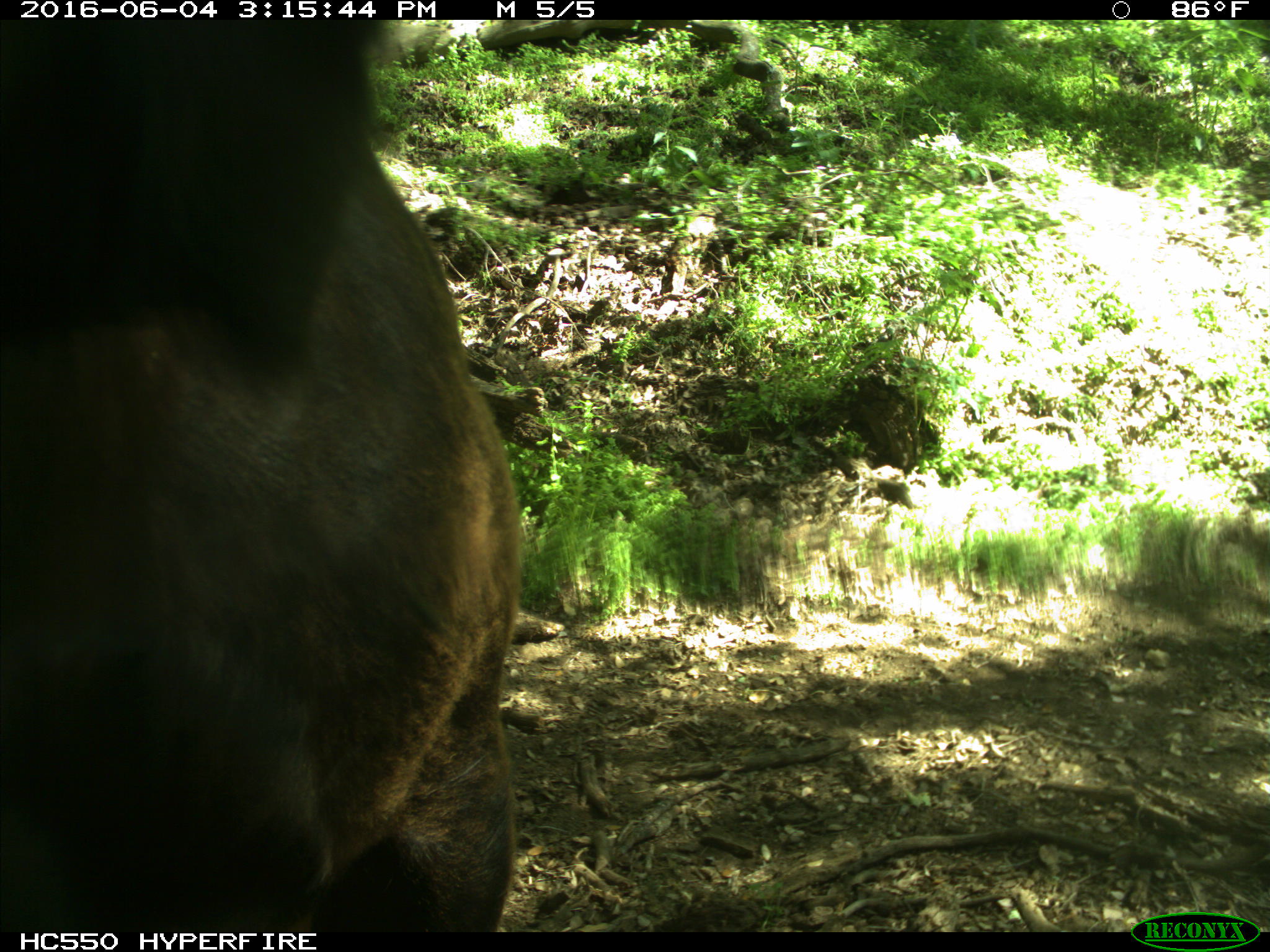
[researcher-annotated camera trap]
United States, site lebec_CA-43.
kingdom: Animalia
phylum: Chordata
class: Mammalia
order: Artiodactyla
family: Bovidae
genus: Bos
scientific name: Bos taurus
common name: domestic cow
Bos taurus (domestic cow).